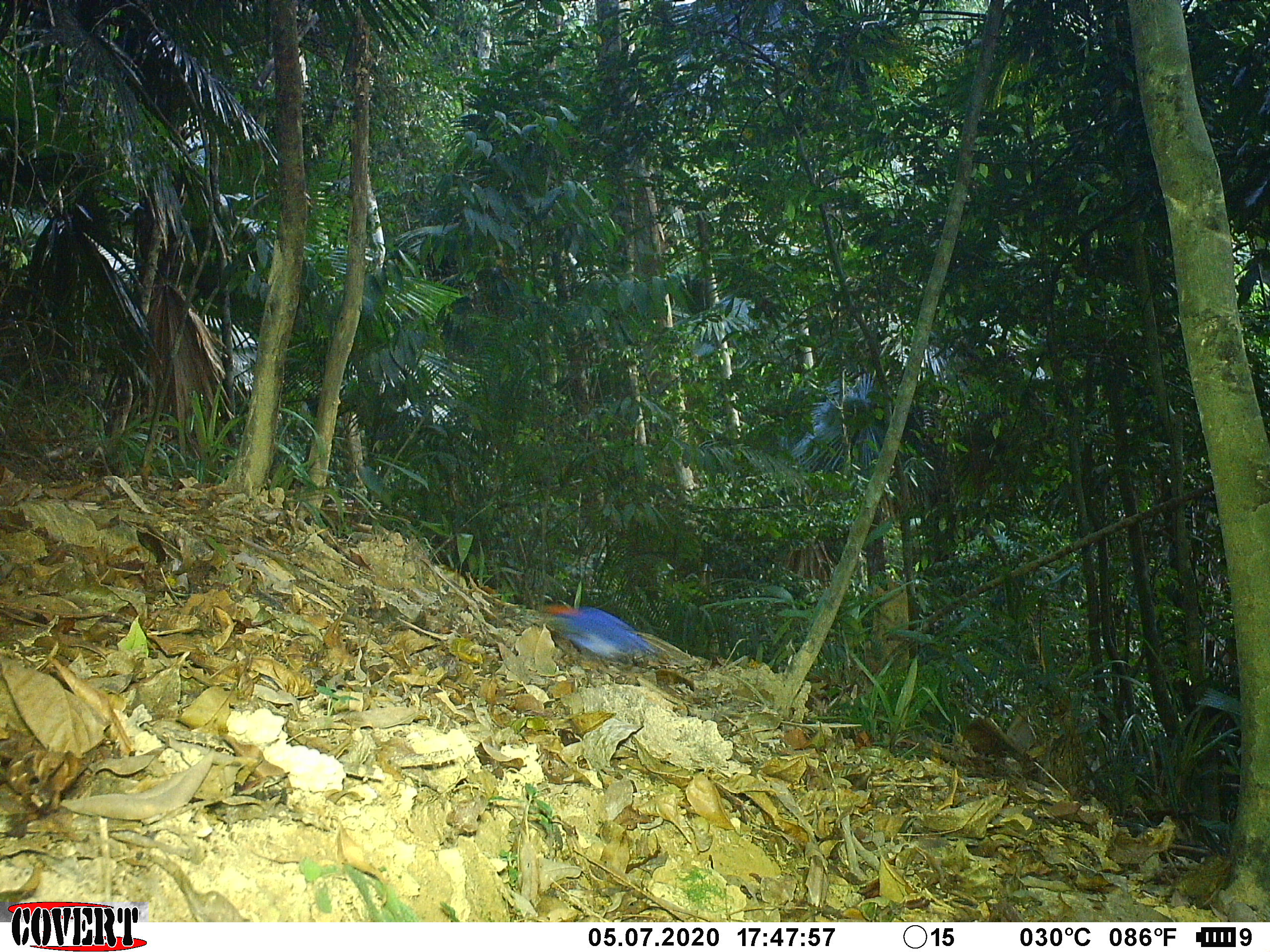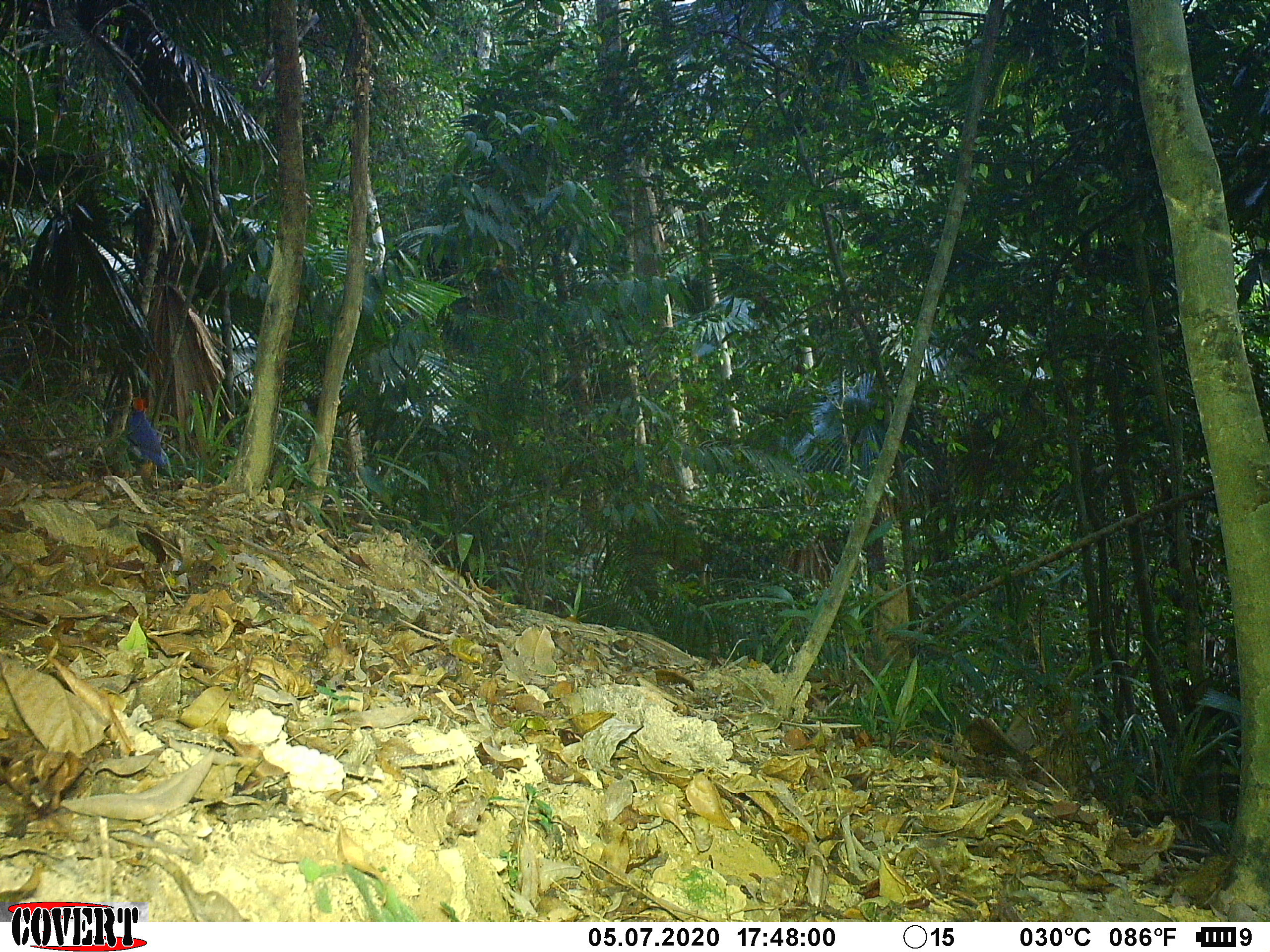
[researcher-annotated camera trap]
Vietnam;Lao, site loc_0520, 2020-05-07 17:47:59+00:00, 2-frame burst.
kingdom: Animalia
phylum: Chordata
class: Aves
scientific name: Aves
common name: bird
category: unidentified bird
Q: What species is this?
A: Unidentified bird (bird) (Aves).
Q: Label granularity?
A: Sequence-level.